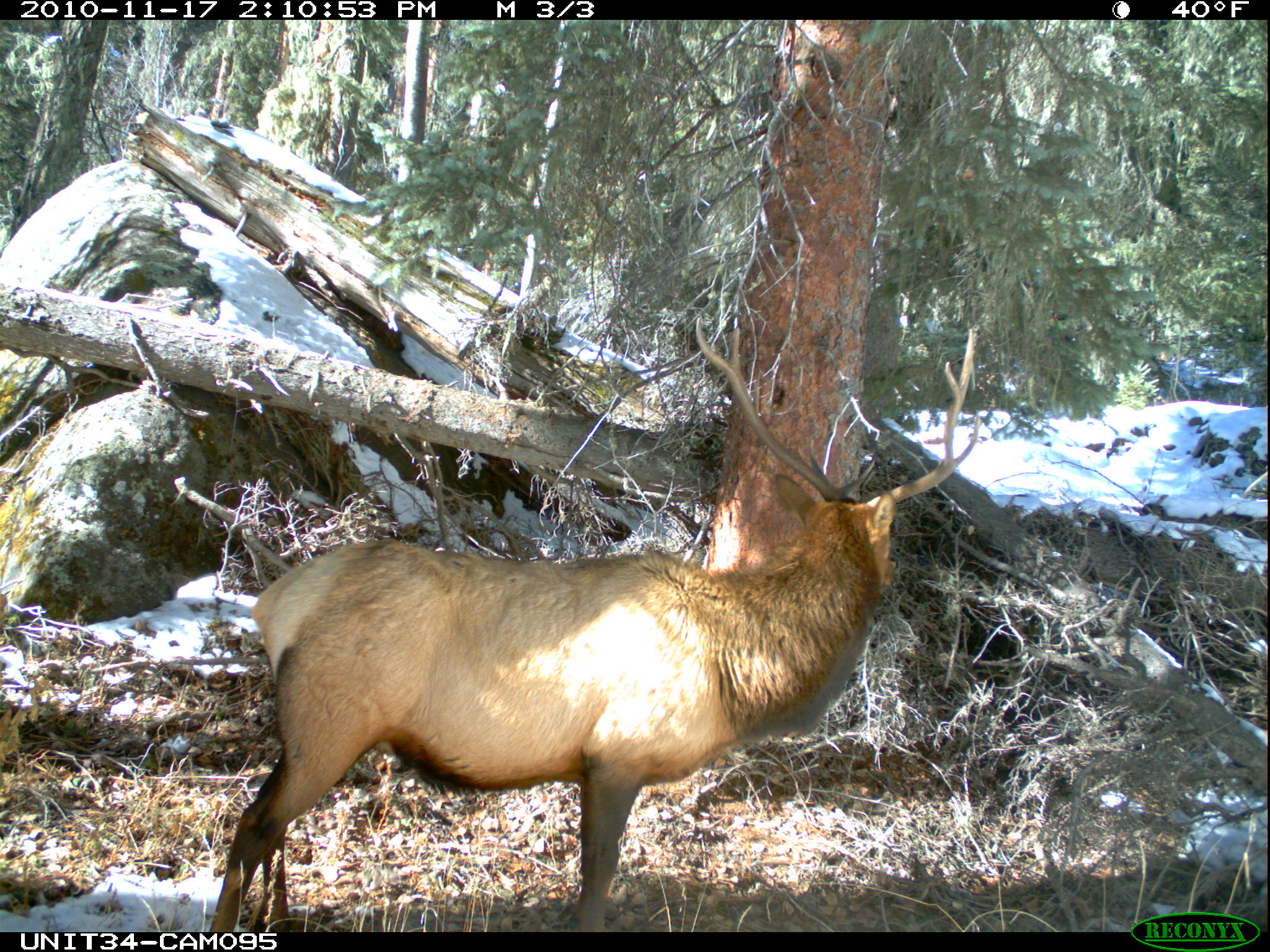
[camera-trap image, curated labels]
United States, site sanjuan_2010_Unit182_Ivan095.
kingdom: Animalia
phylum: Chordata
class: Mammalia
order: Artiodactyla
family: Cervidae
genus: Cervus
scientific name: Cervus elaphus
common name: red deer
Cervus elaphus (red deer).